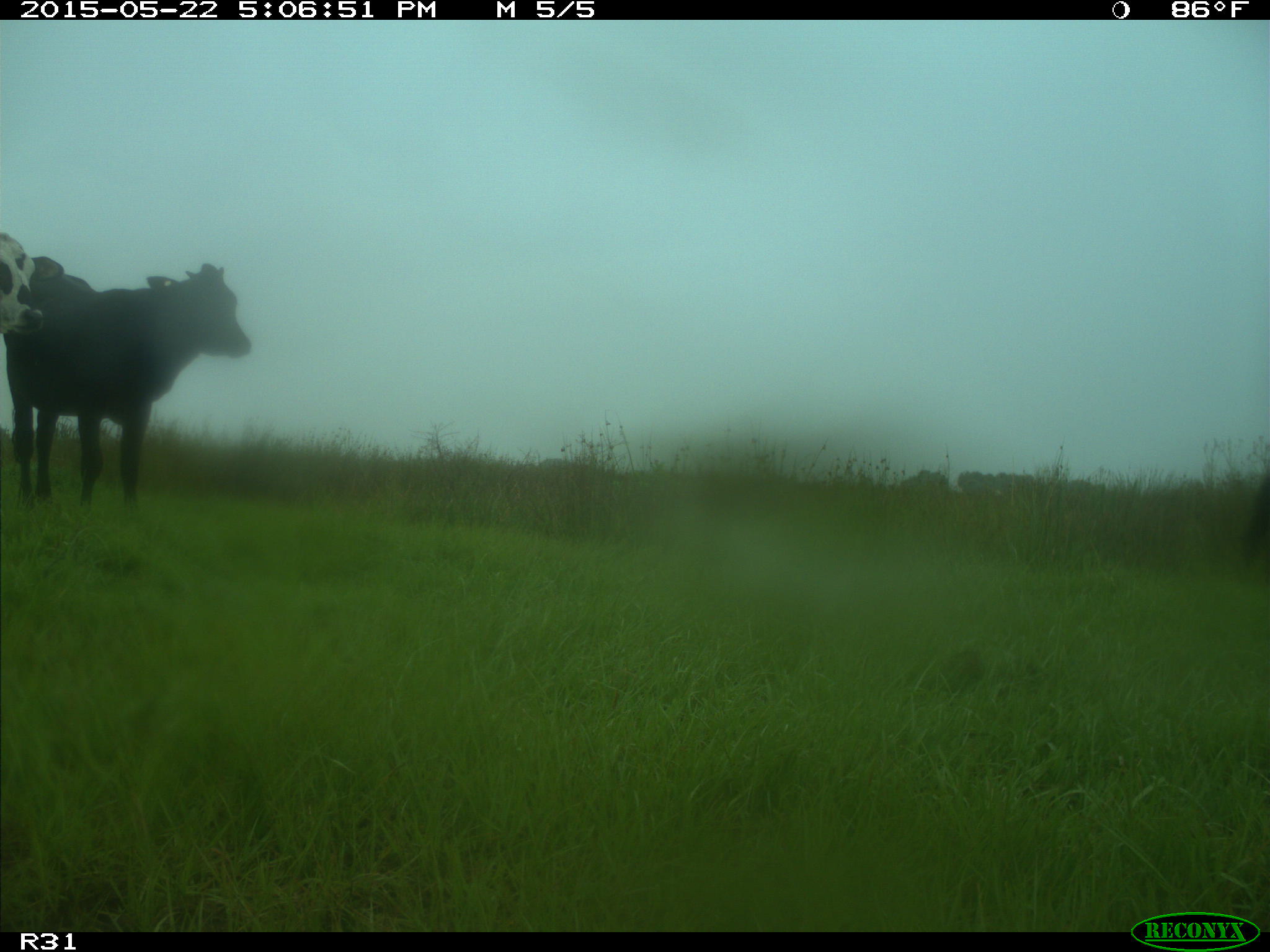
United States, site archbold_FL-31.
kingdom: Animalia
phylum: Chordata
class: Mammalia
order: Artiodactyla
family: Bovidae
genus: Bos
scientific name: Bos taurus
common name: domestic cow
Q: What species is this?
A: Bos taurus (domestic cow).